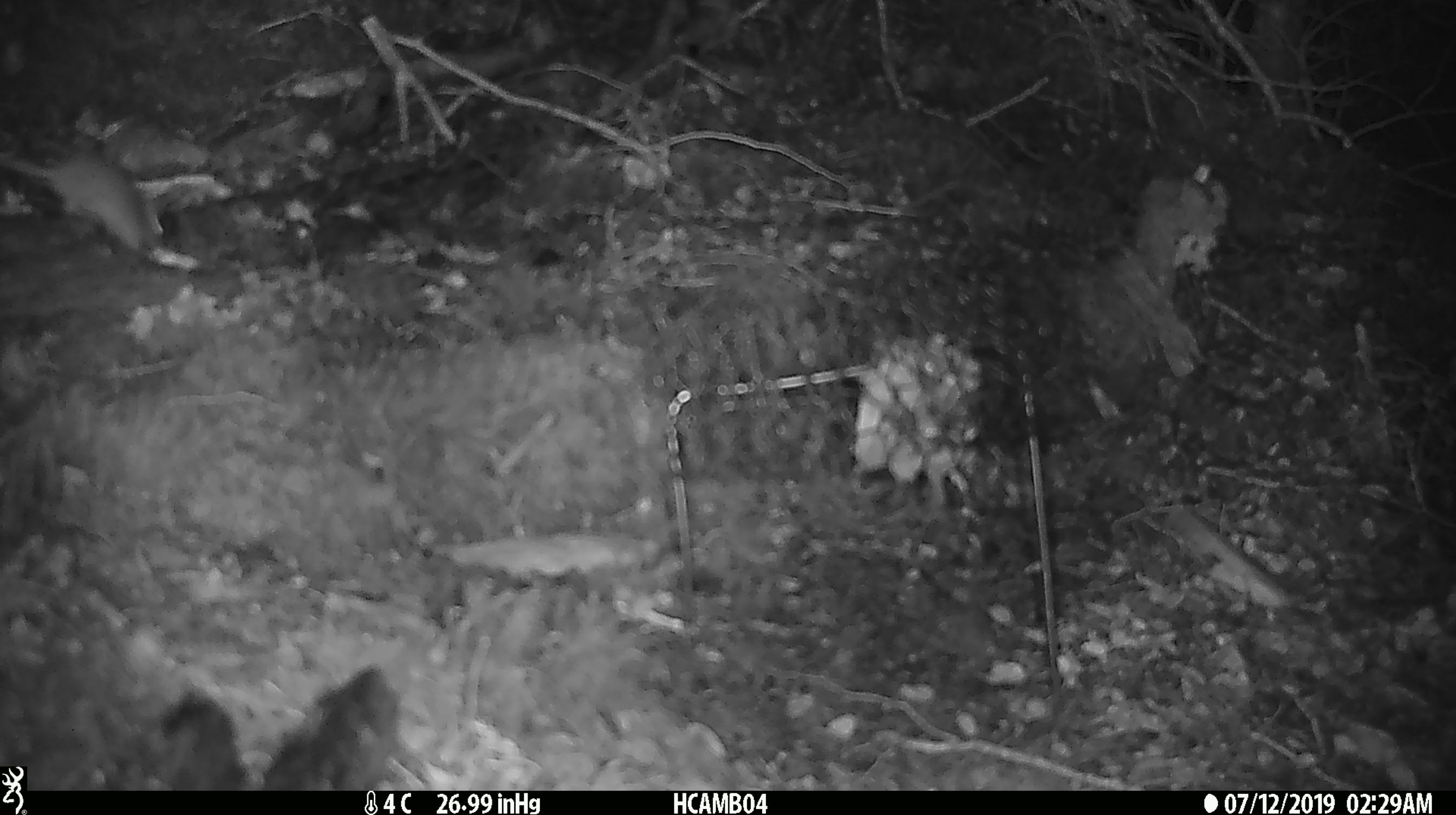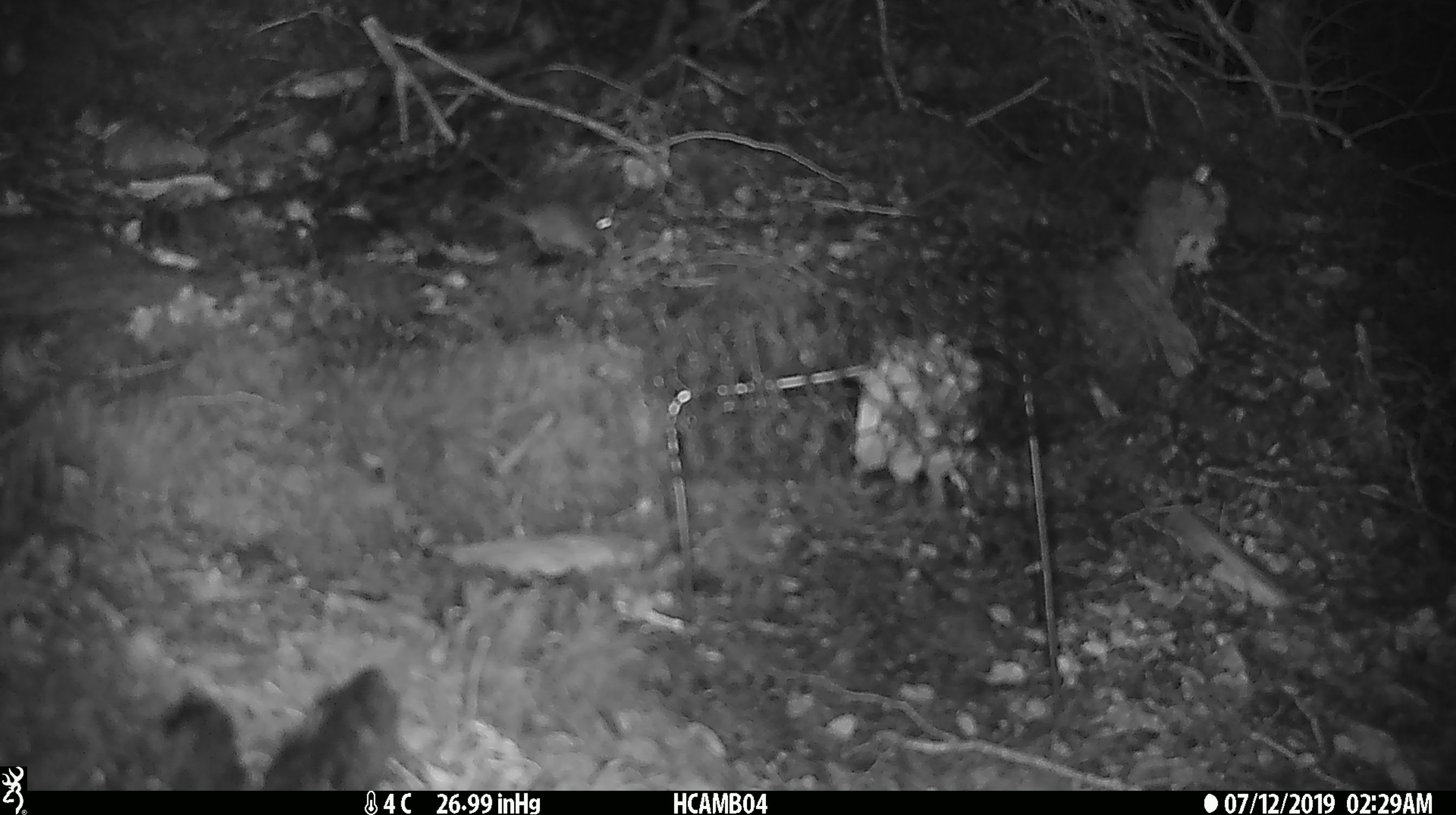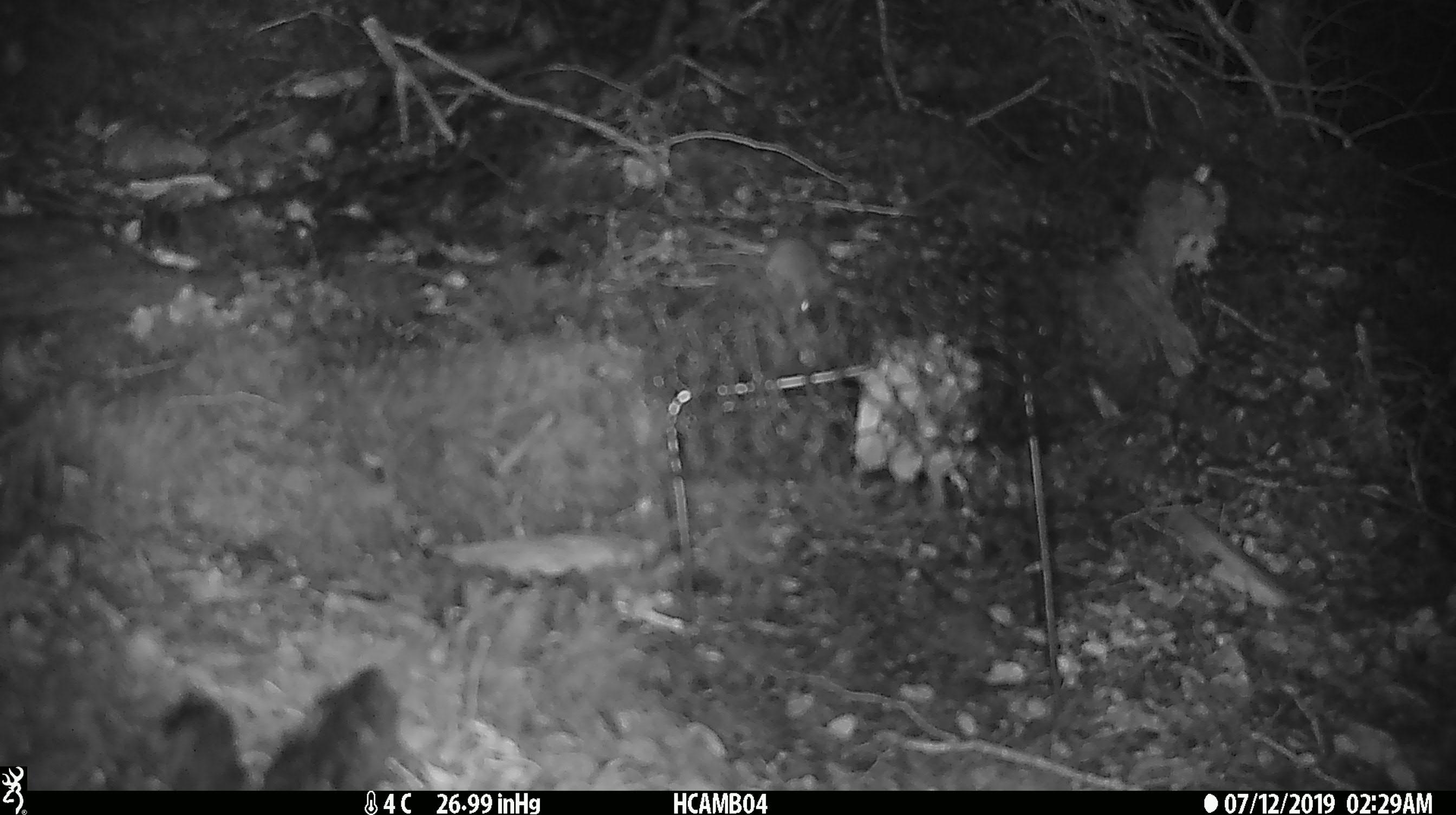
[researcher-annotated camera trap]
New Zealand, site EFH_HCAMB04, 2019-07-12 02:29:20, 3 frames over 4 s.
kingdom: Animalia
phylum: Chordata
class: Mammalia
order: Rodentia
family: Muridae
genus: Mus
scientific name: Mus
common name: mouse